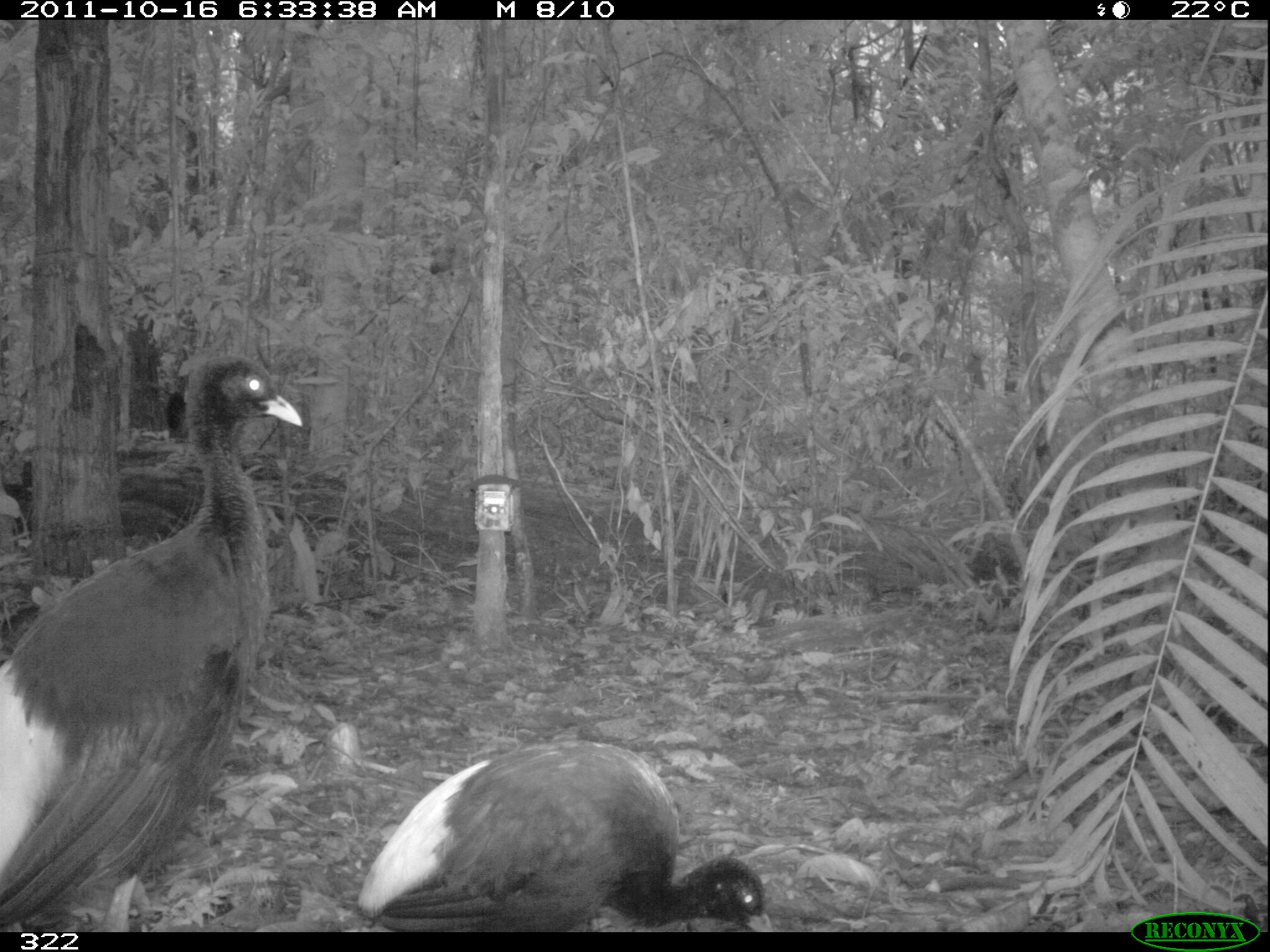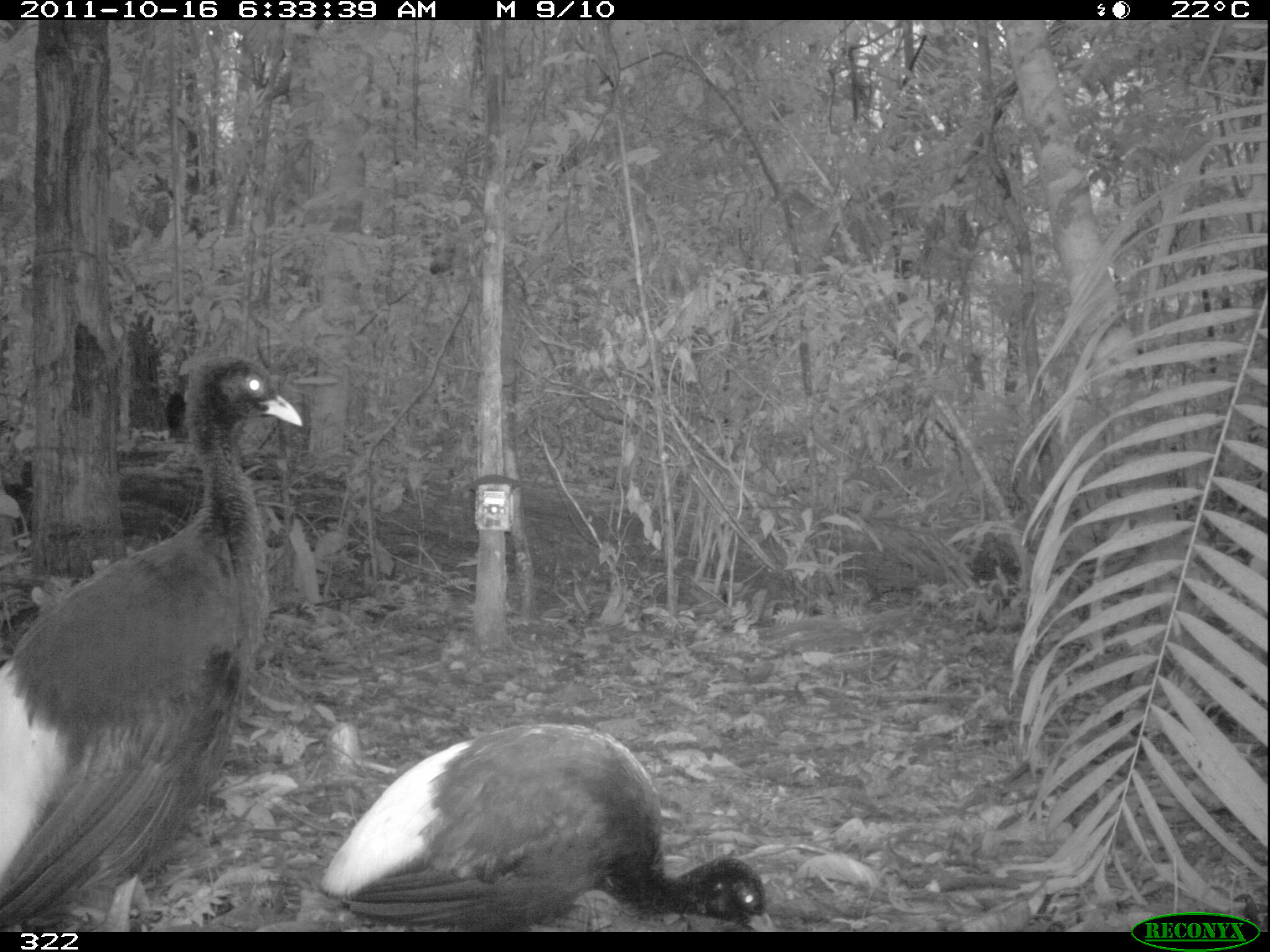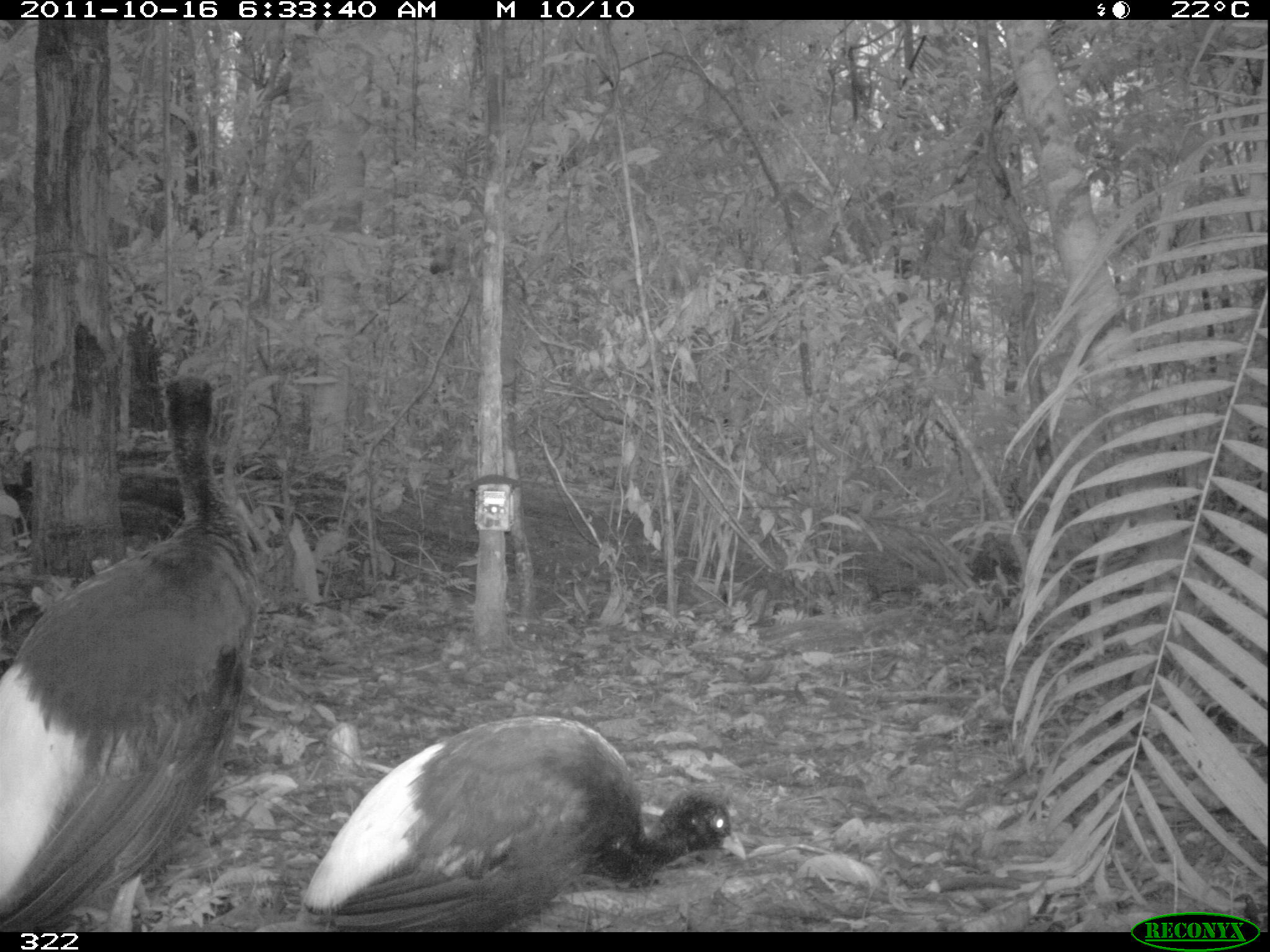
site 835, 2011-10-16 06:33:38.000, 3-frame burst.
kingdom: Animalia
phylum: Chordata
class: Aves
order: Gruiformes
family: Psophiidae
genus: Psophia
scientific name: Psophia leucoptera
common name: pale-winged trumpeter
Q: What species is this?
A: Psophia leucoptera (pale-winged trumpeter).